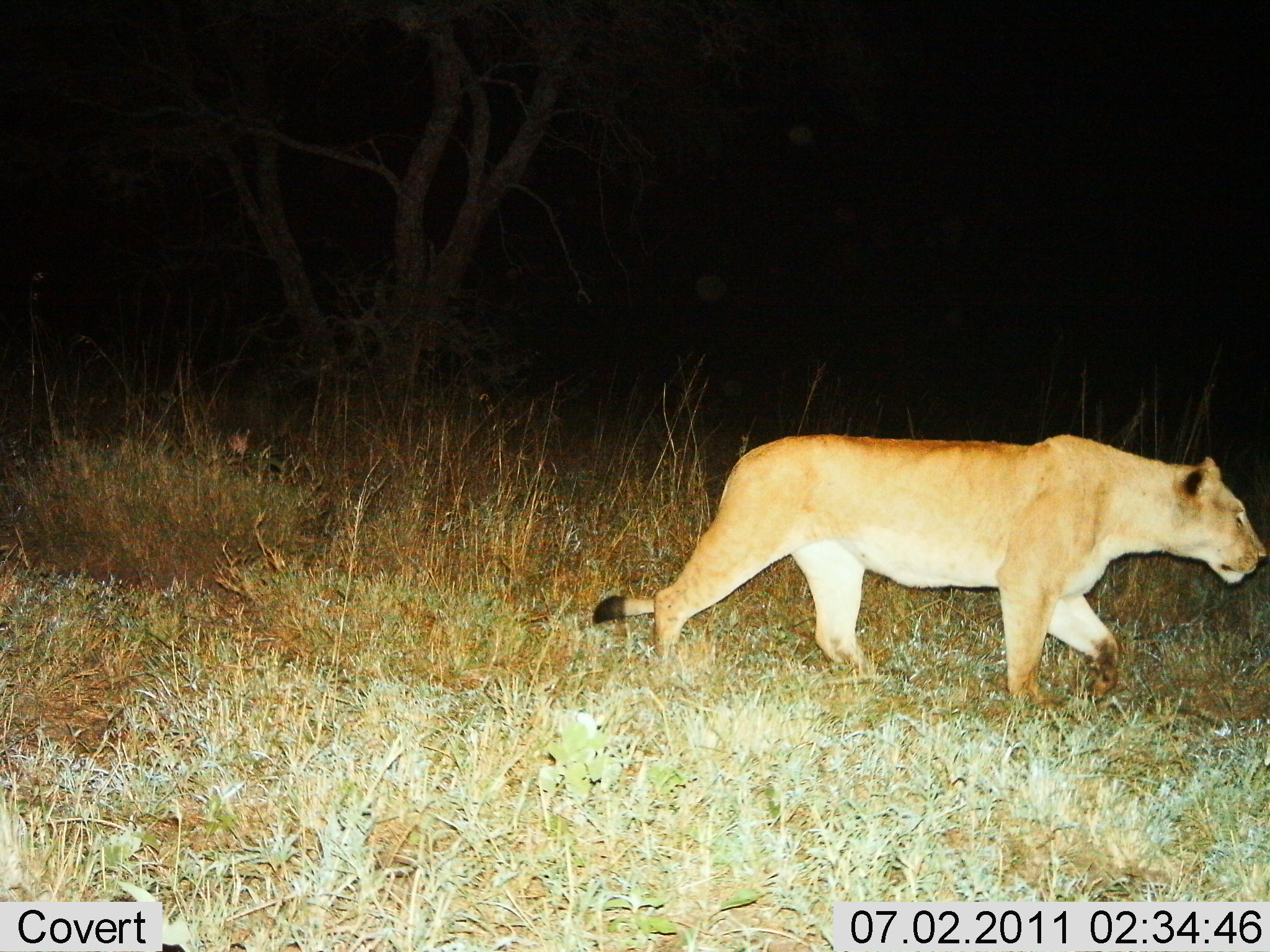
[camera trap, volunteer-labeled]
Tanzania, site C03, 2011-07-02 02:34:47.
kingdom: Animalia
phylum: Chordata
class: Mammalia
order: Carnivora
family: Felidae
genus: Panthera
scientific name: Panthera leo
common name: lion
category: lionfemale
Lionfemale (lion) (Panthera leo), count 1. Behavior (volunteer vote fractions): standing 17%, resting 0%, moving 92%, interacting 0%. Young present (vote fraction): 0%. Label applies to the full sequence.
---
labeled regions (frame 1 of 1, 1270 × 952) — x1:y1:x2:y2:
animal: 595:435:1267:711